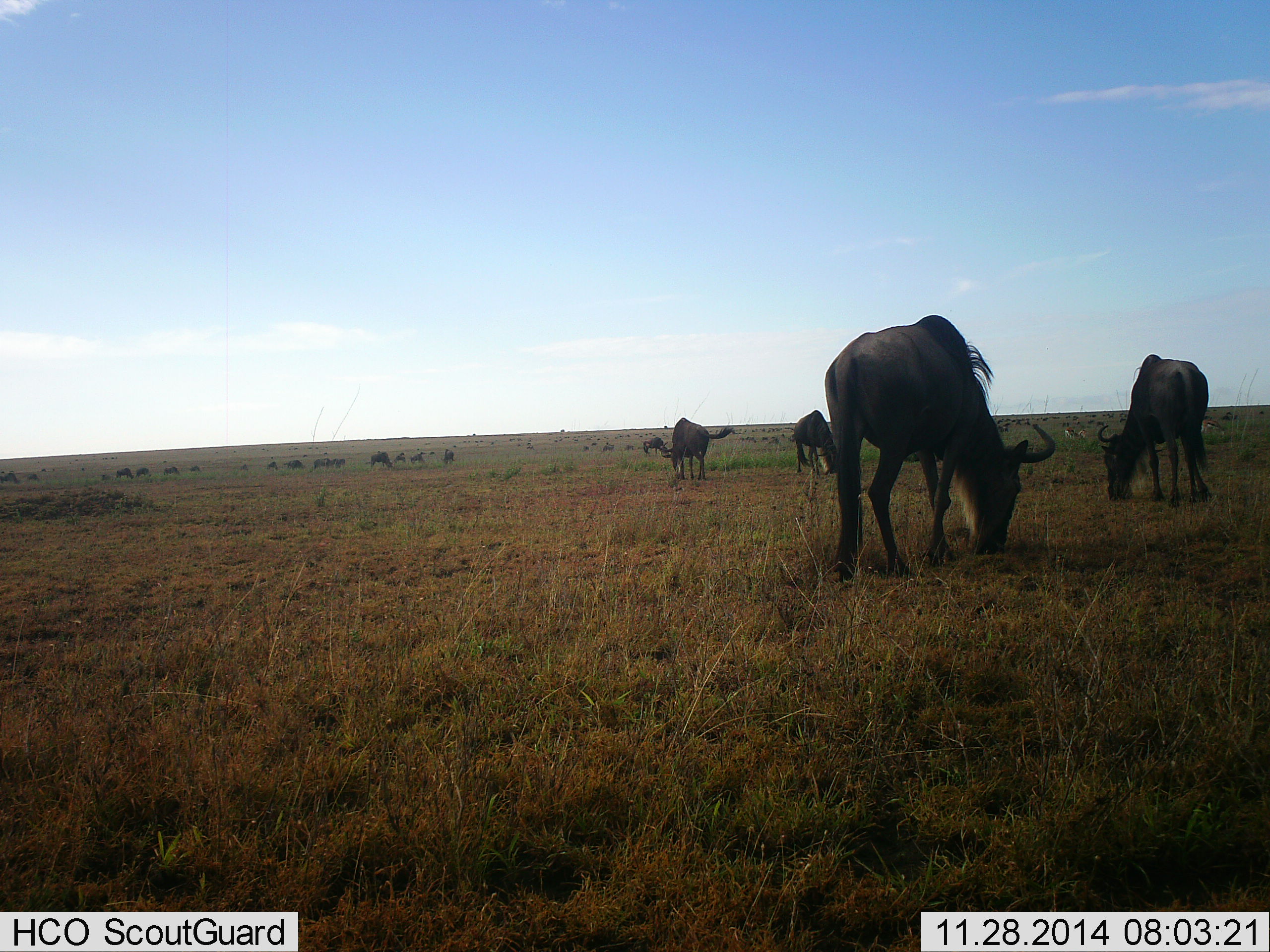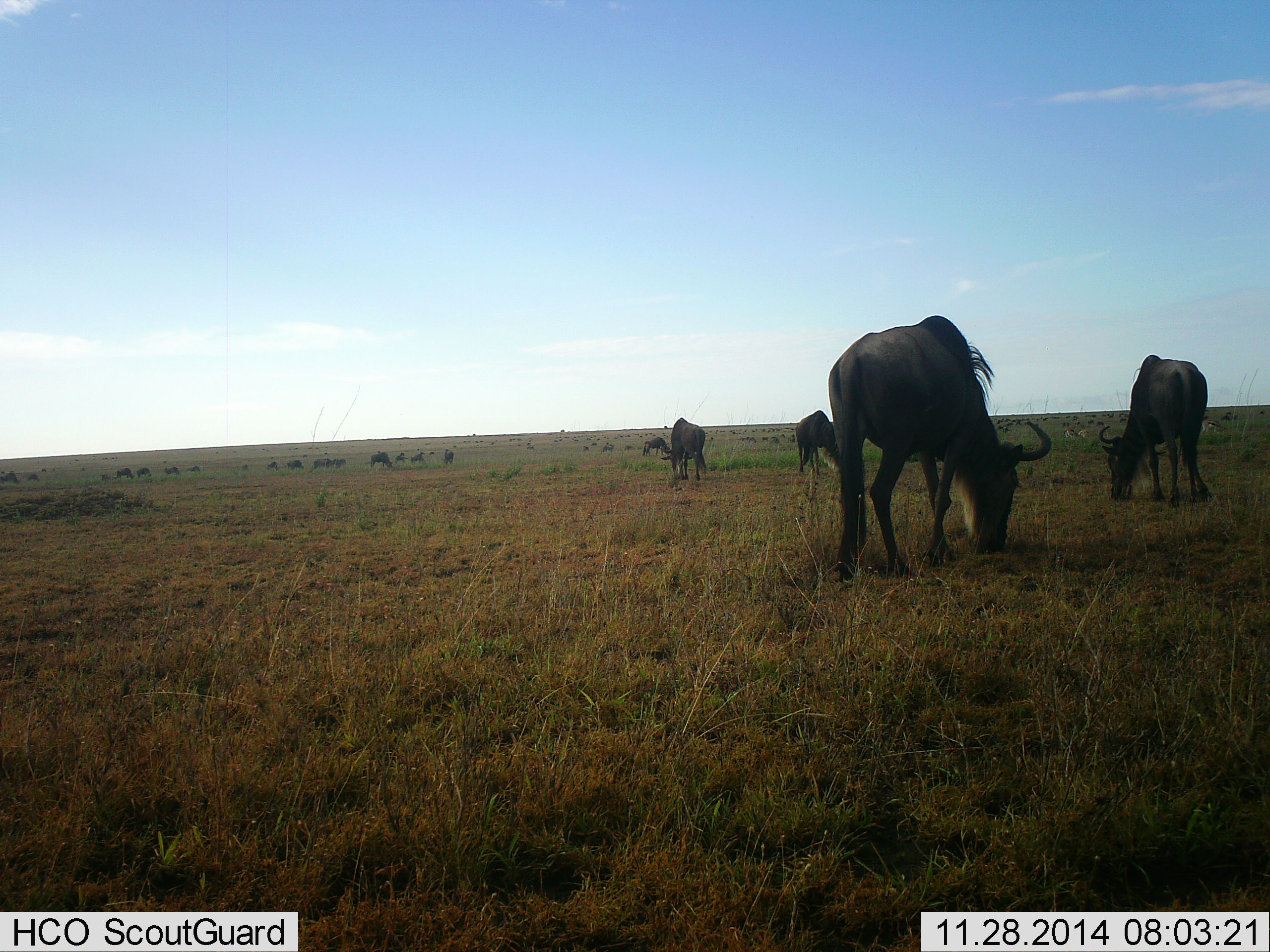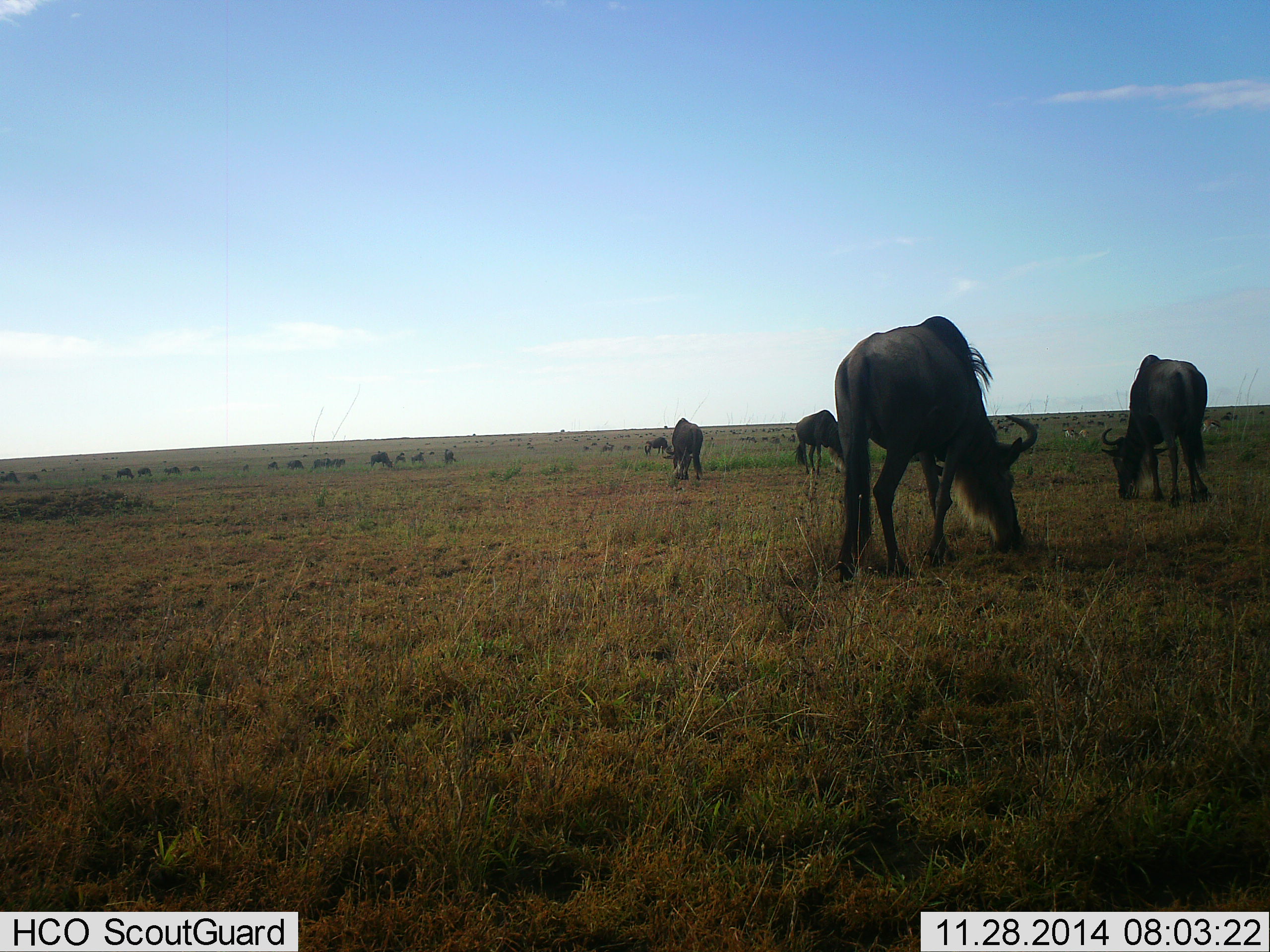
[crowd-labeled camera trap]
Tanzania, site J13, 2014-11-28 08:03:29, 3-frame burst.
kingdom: Animalia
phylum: Chordata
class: Mammalia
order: Artiodactyla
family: Bovidae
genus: Connochaetes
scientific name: Connochaetes taurinus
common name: blue wildebeest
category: wildebeest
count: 11-50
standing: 40%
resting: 0%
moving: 0%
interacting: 0%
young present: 0%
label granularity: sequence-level